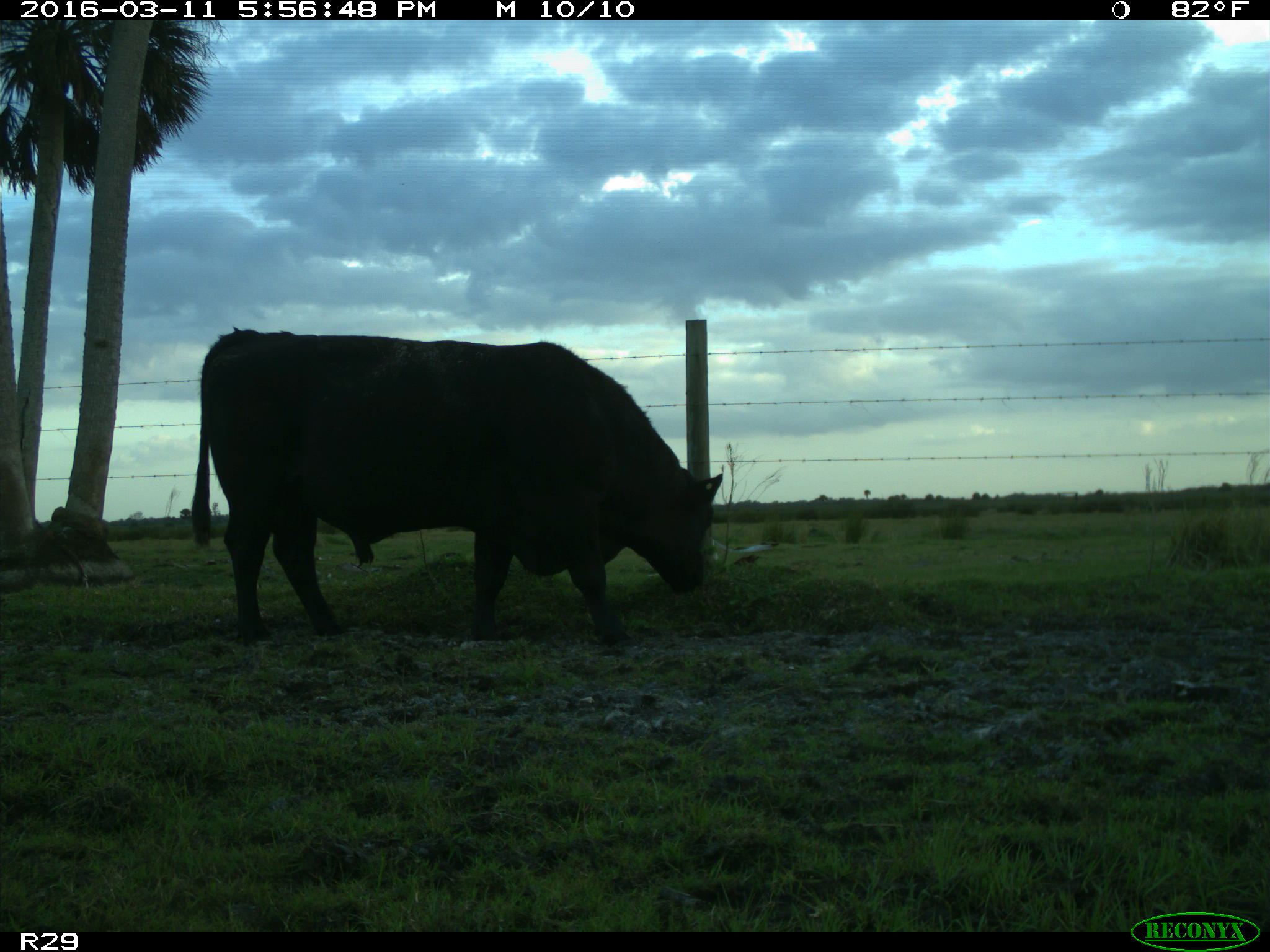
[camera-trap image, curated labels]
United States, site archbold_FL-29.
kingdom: Animalia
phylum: Chordata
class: Mammalia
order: Artiodactyla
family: Bovidae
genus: Bos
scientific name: Bos taurus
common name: domestic cow